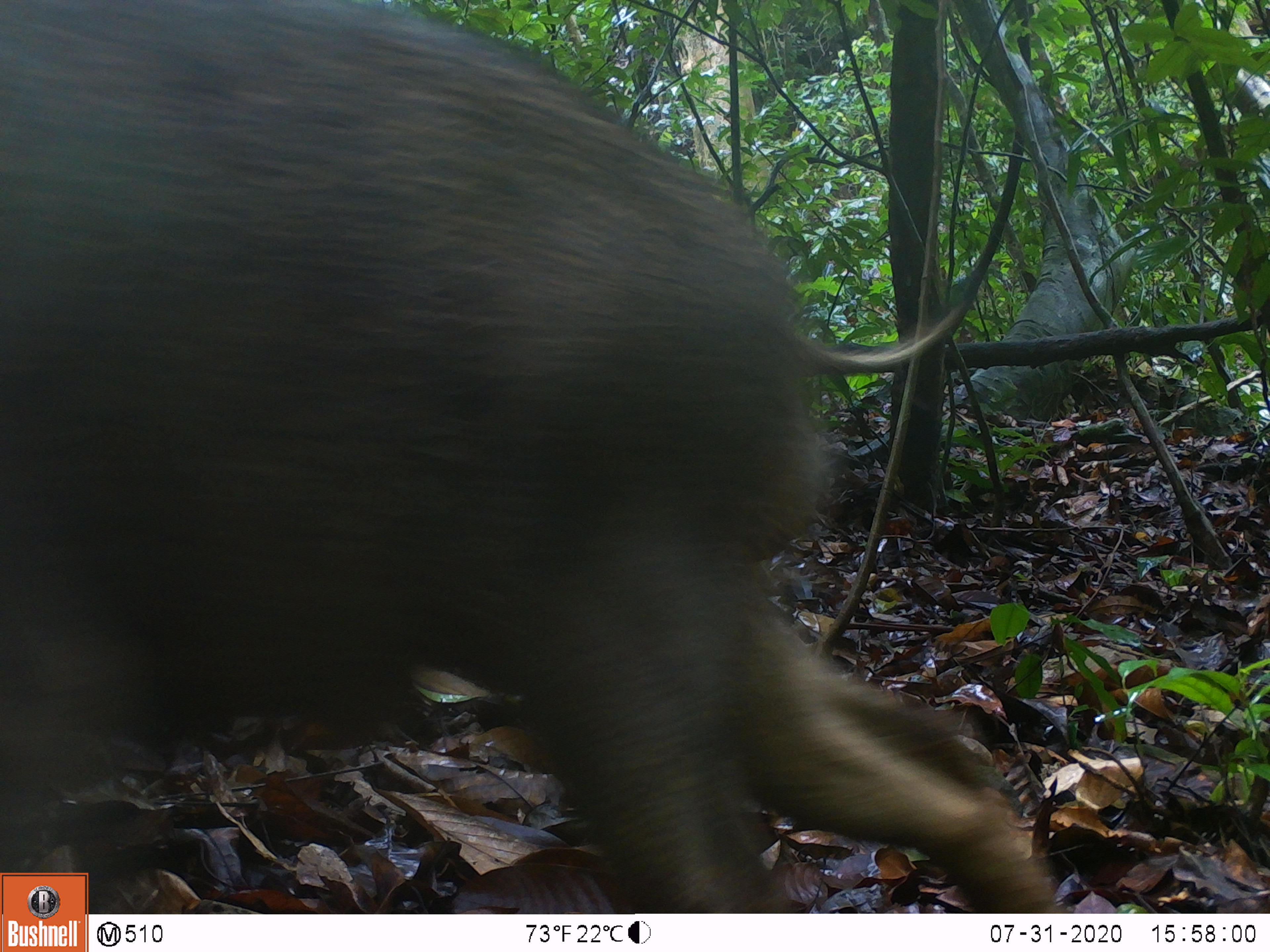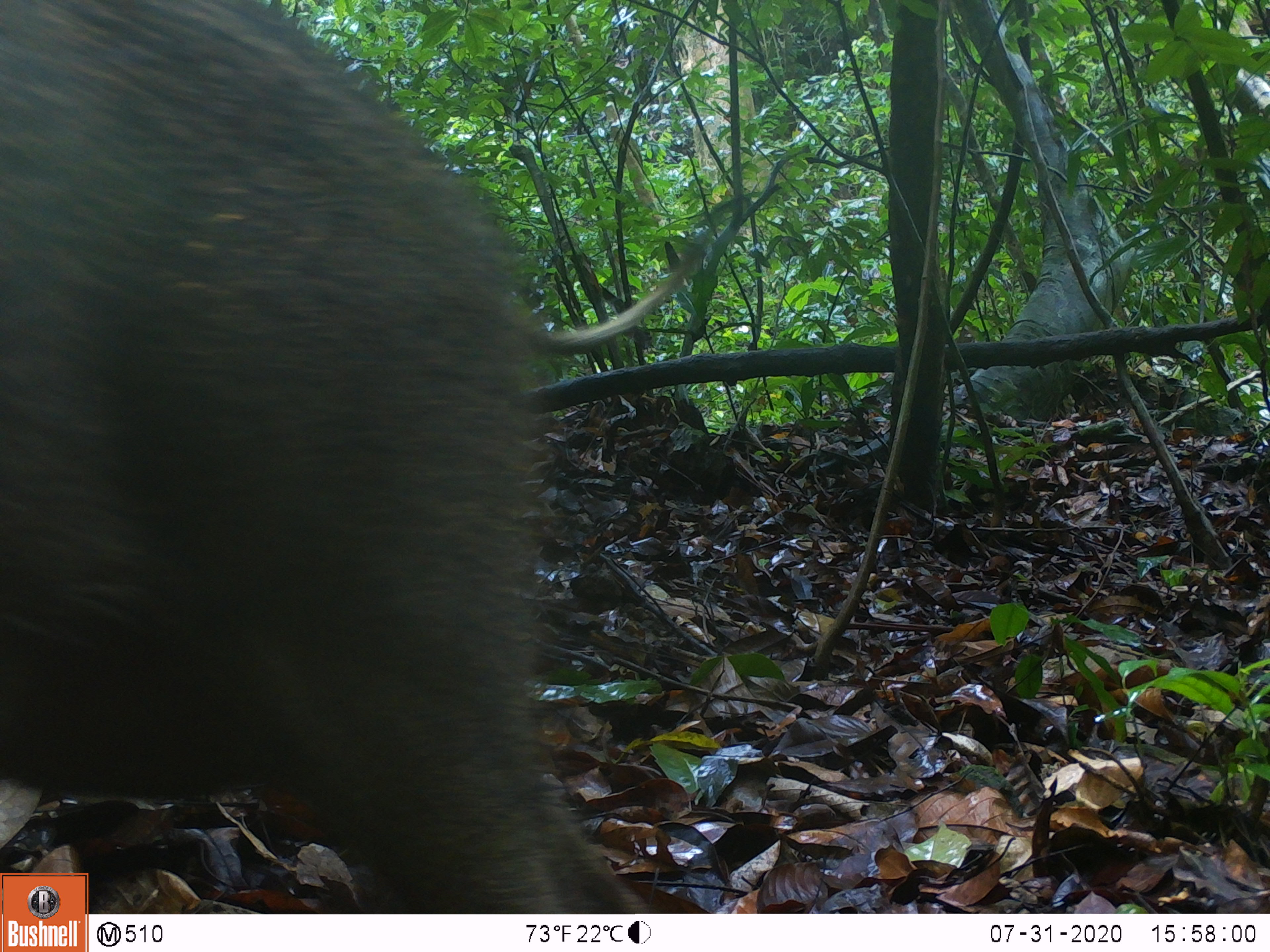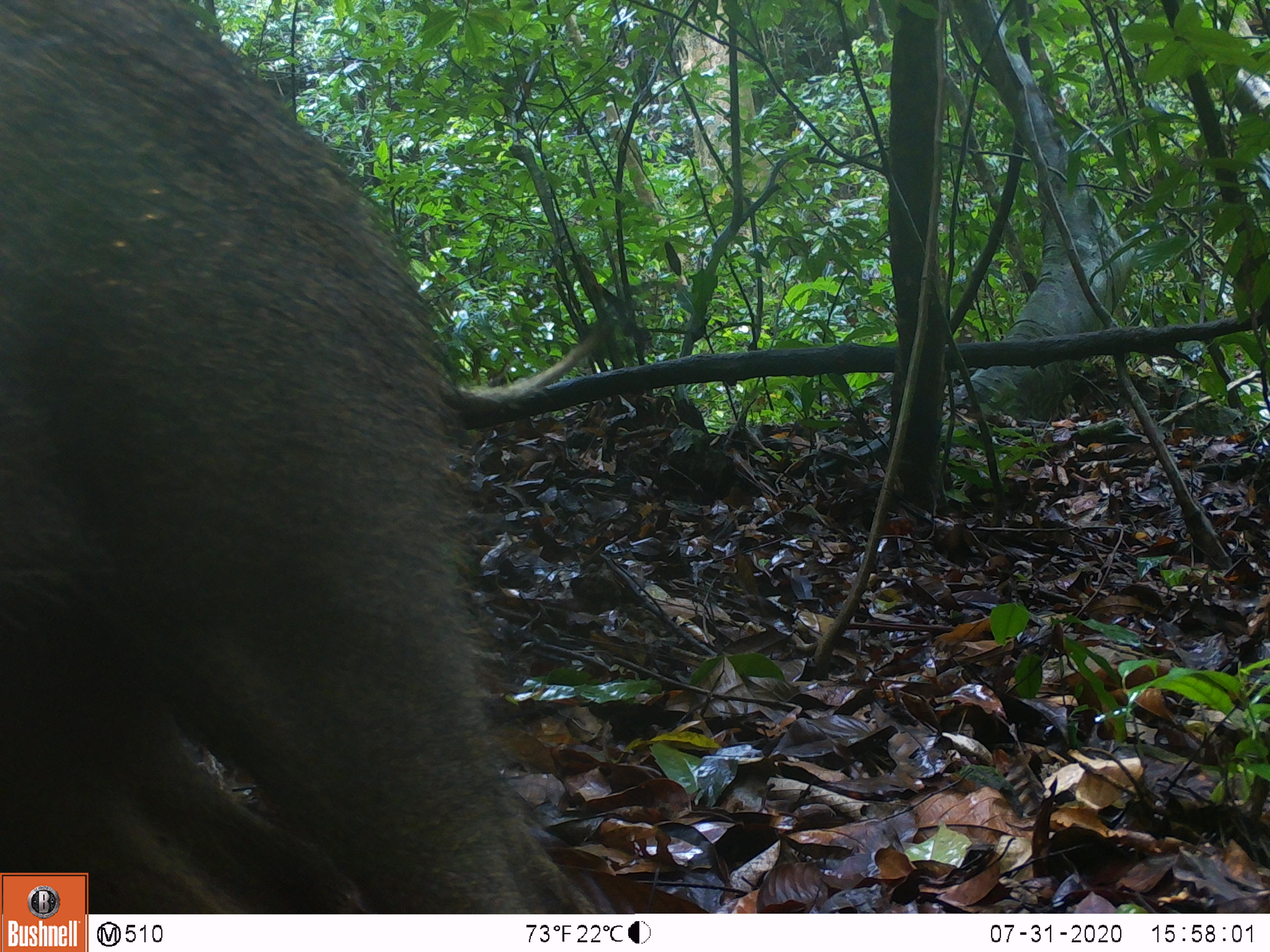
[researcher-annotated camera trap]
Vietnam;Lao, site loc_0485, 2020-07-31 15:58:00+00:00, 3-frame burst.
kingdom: Animalia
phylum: Chordata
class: Mammalia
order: Artiodactyla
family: Suidae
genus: Sus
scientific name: Sus scrofa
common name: eurasian wild pig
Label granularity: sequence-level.